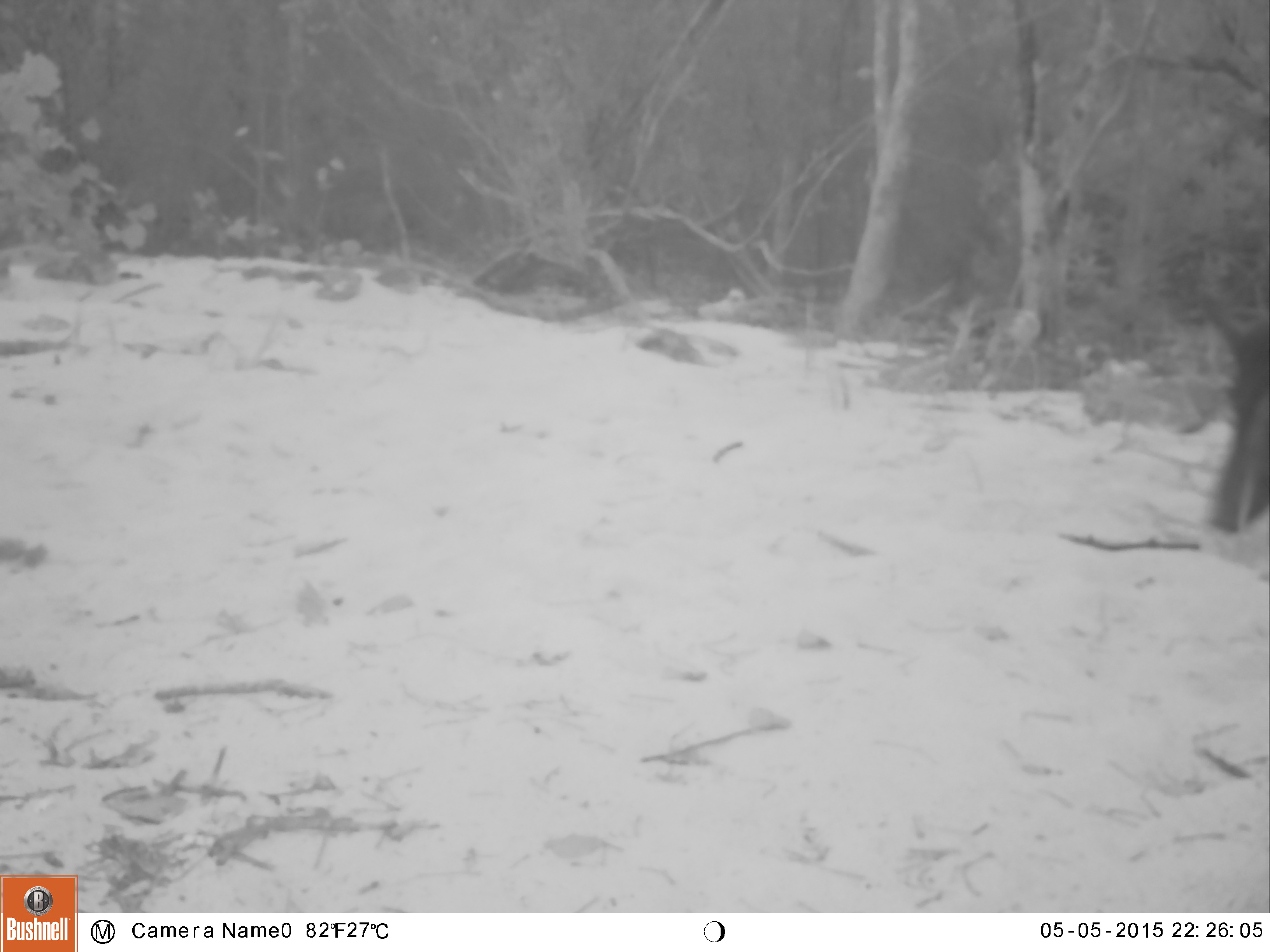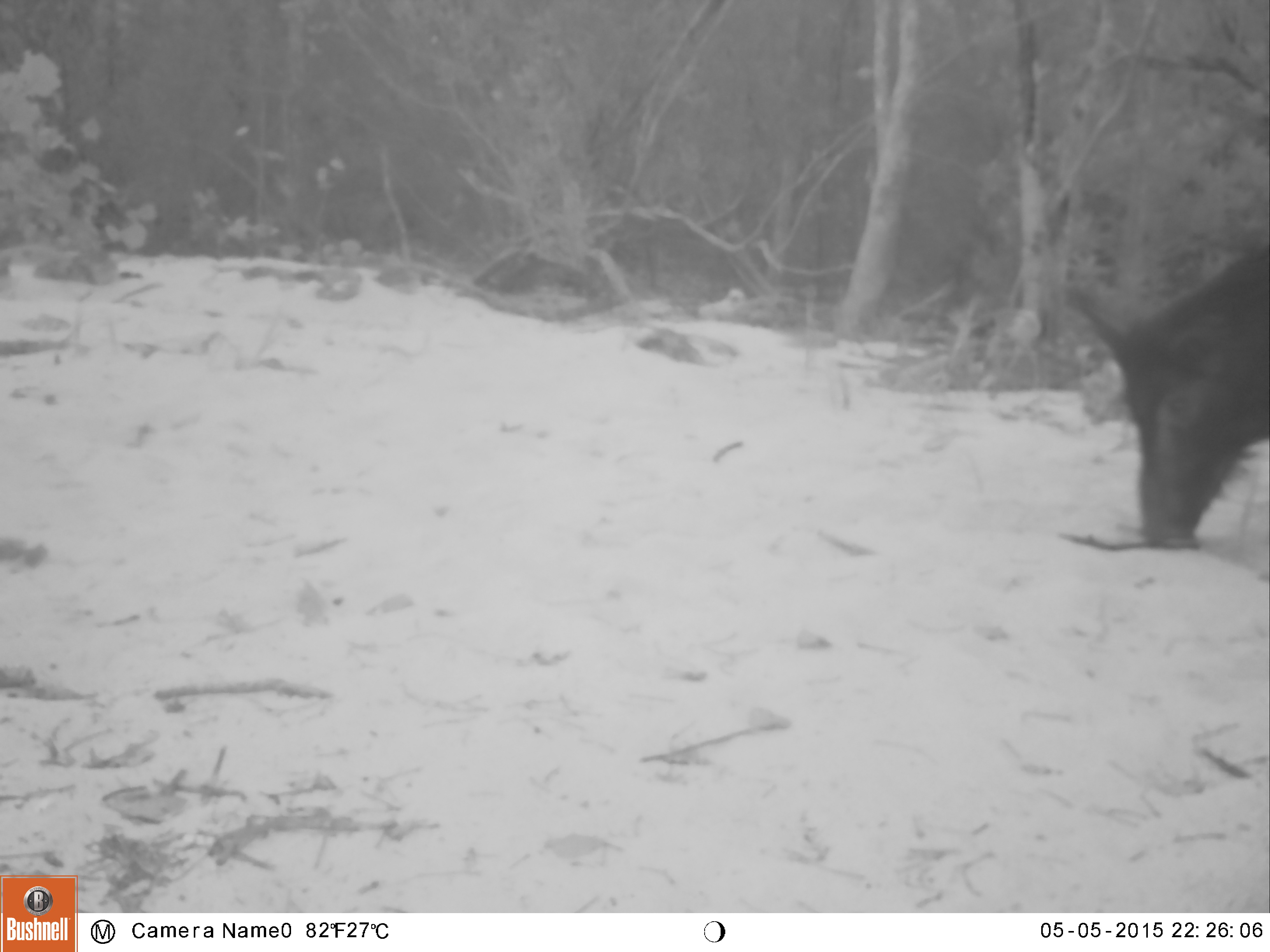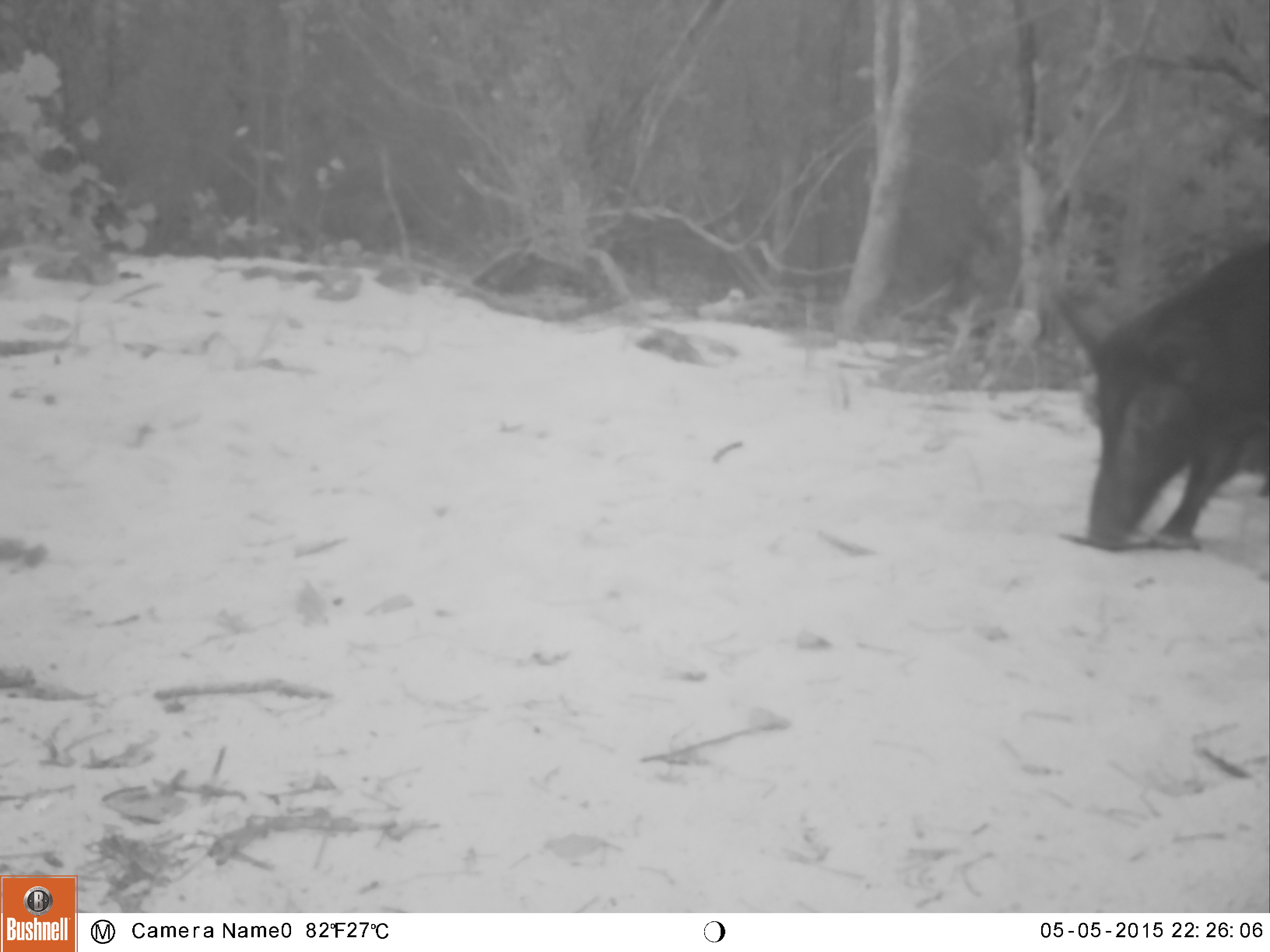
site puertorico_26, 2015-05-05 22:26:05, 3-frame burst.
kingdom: Animalia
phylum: Chordata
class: Mammalia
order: Artiodactyla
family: Suidae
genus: Sus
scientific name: Sus scrofa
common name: pig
Pig (Sus scrofa).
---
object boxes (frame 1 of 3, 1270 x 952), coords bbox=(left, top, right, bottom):
pig: bbox=(1199, 295, 1269, 539)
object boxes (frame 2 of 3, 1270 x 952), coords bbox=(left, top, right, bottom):
pig: bbox=(1068, 232, 1270, 549)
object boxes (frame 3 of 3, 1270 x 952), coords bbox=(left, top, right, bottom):
pig: bbox=(1051, 235, 1270, 552)